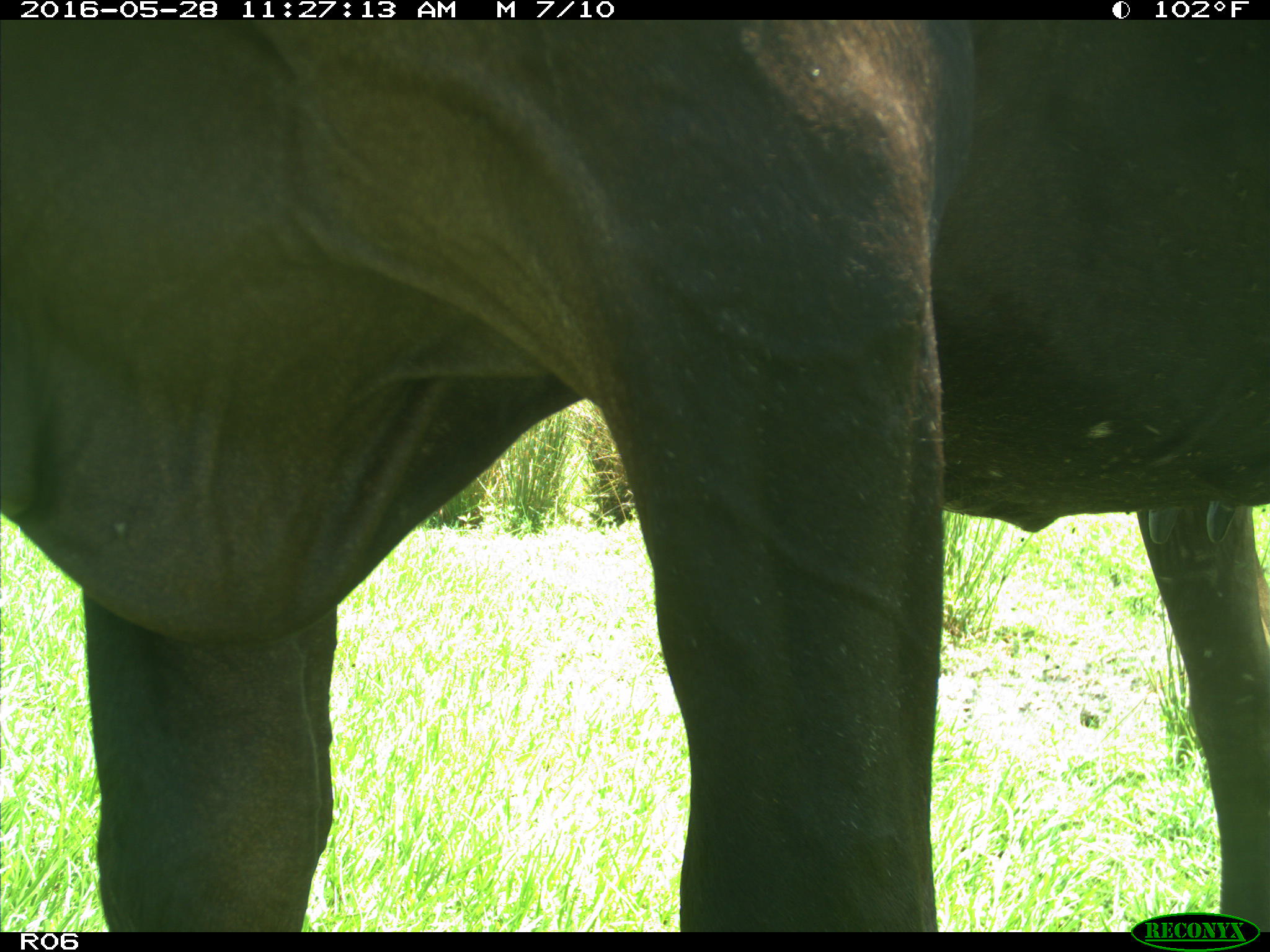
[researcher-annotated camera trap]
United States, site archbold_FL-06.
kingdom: Animalia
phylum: Chordata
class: Mammalia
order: Artiodactyla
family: Bovidae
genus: Bos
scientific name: Bos taurus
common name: domestic cow